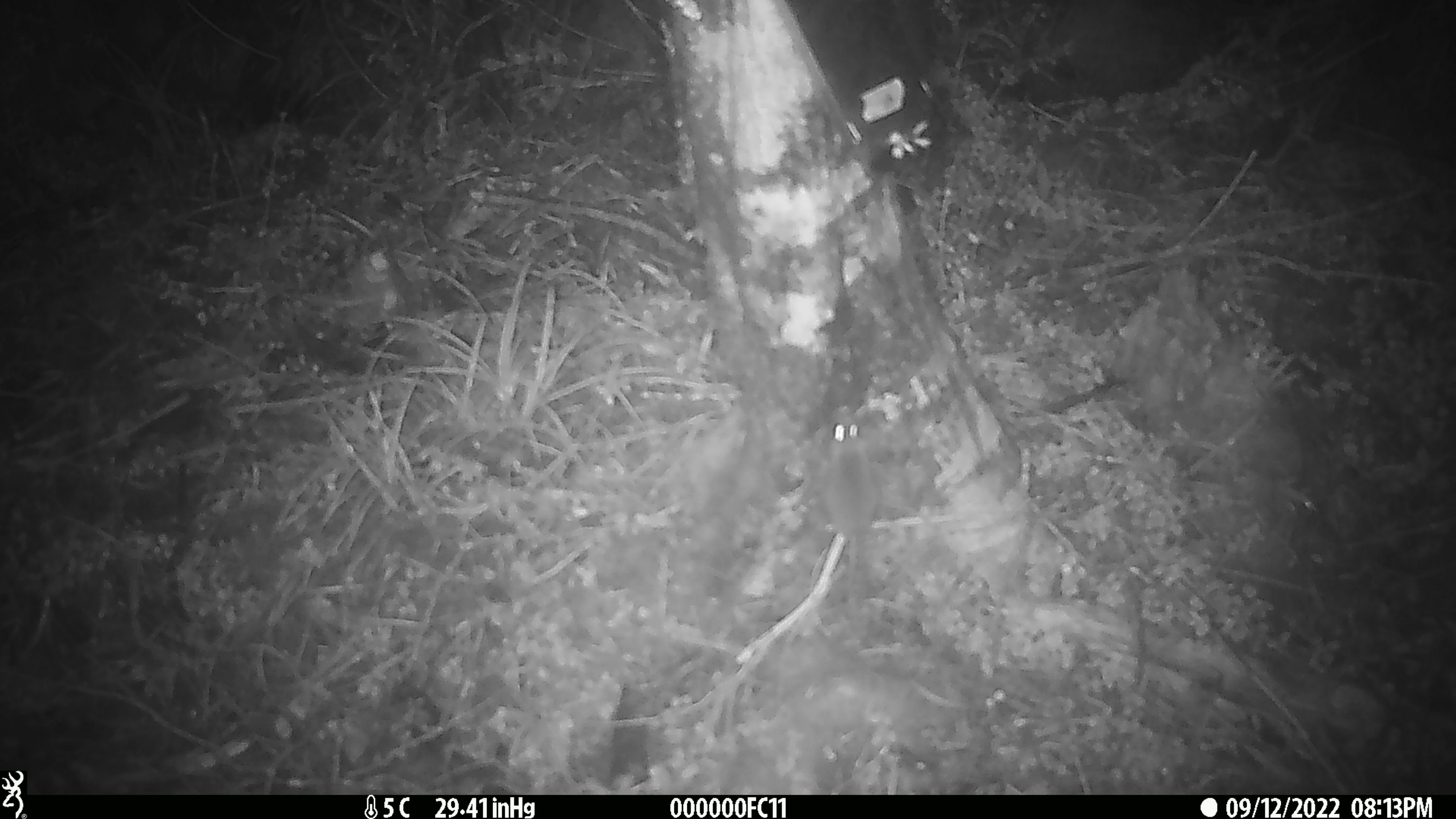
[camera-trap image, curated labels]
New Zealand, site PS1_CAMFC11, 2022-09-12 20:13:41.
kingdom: Animalia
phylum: Chordata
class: Mammalia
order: Rodentia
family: Muridae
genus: Mus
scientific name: Mus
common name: mouse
Mouse (Mus).